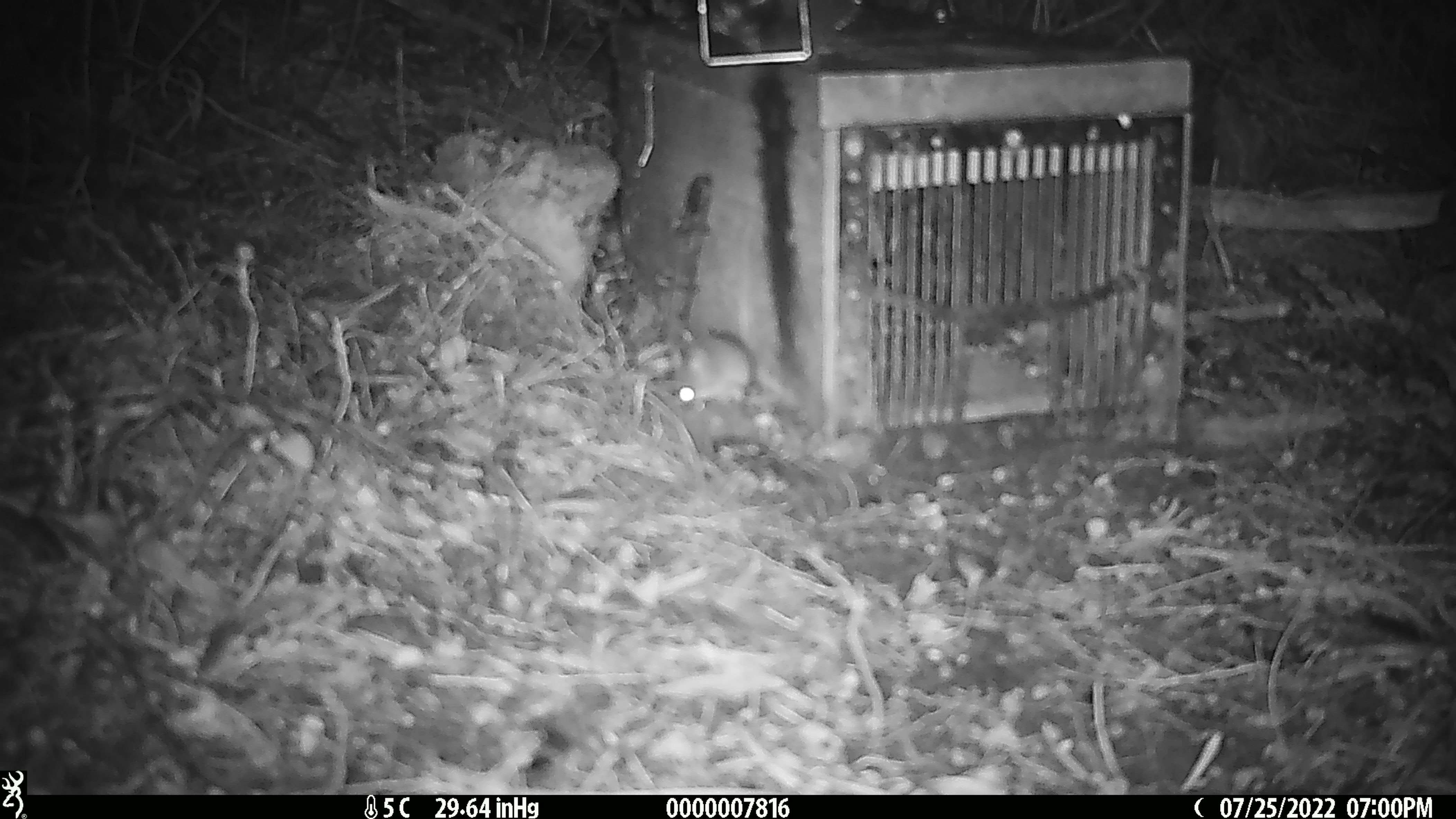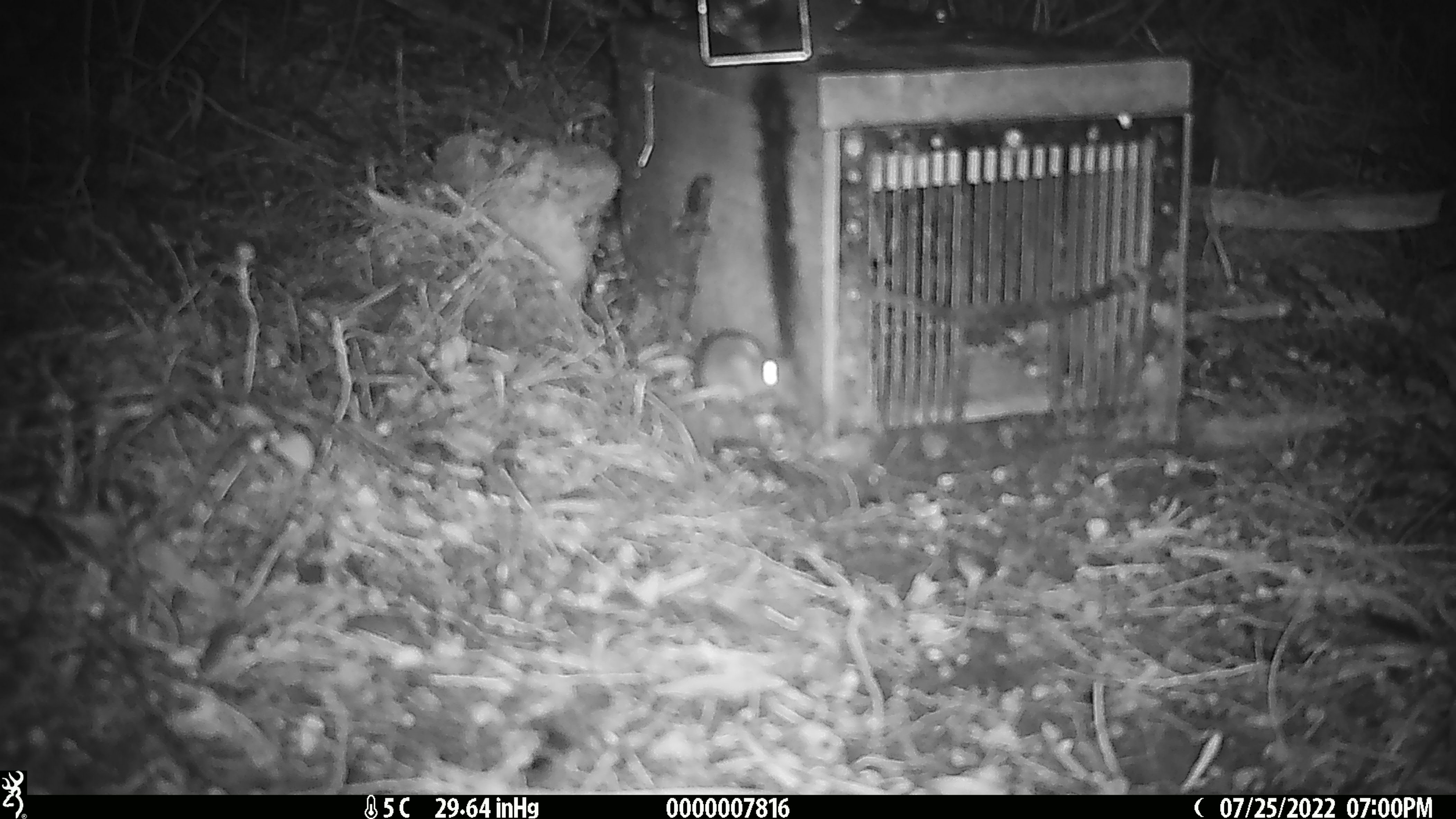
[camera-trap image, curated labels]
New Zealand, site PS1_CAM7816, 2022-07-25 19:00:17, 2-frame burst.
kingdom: Animalia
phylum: Chordata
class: Mammalia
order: Rodentia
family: Muridae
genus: Mus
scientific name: Mus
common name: mouse